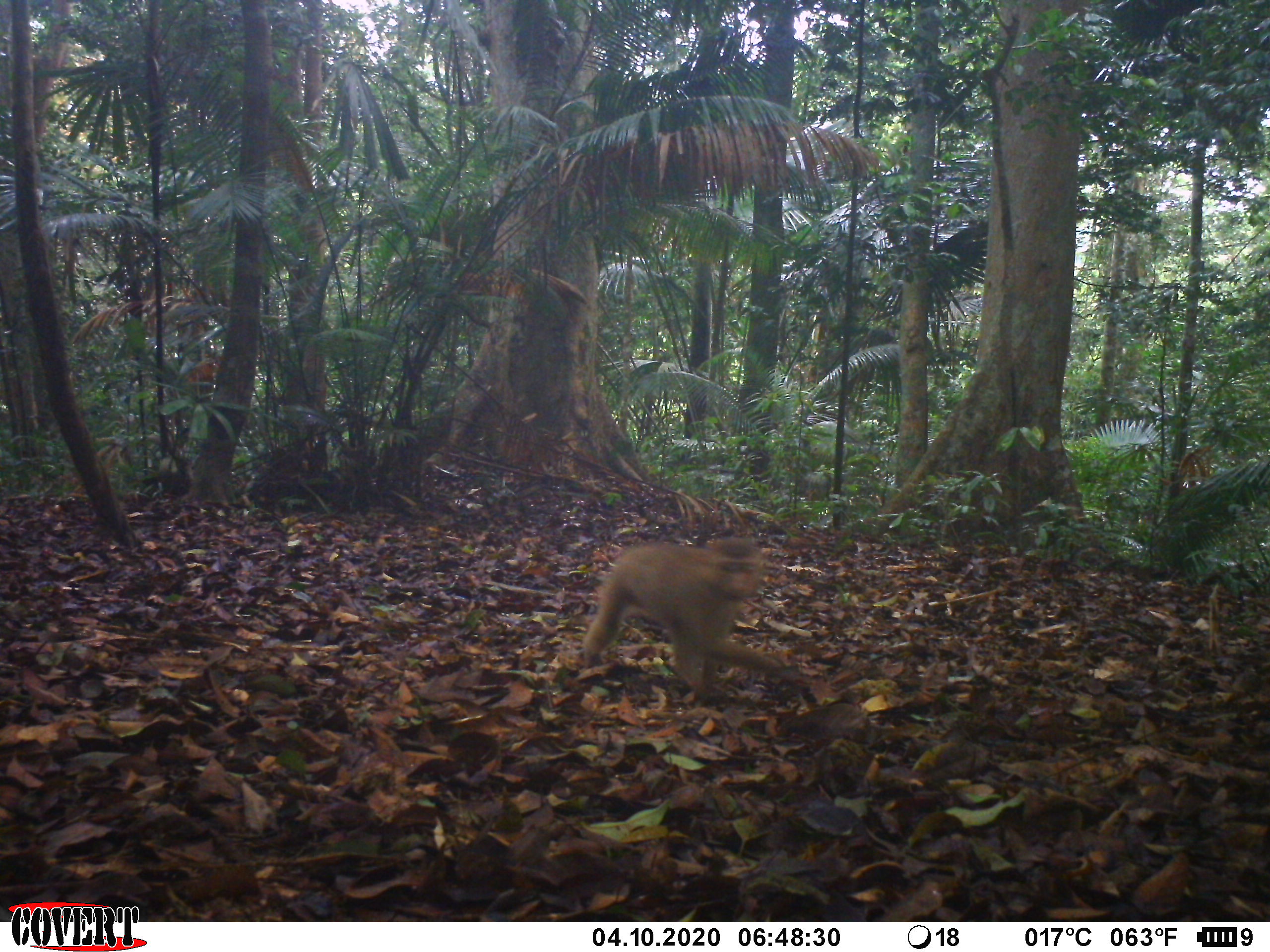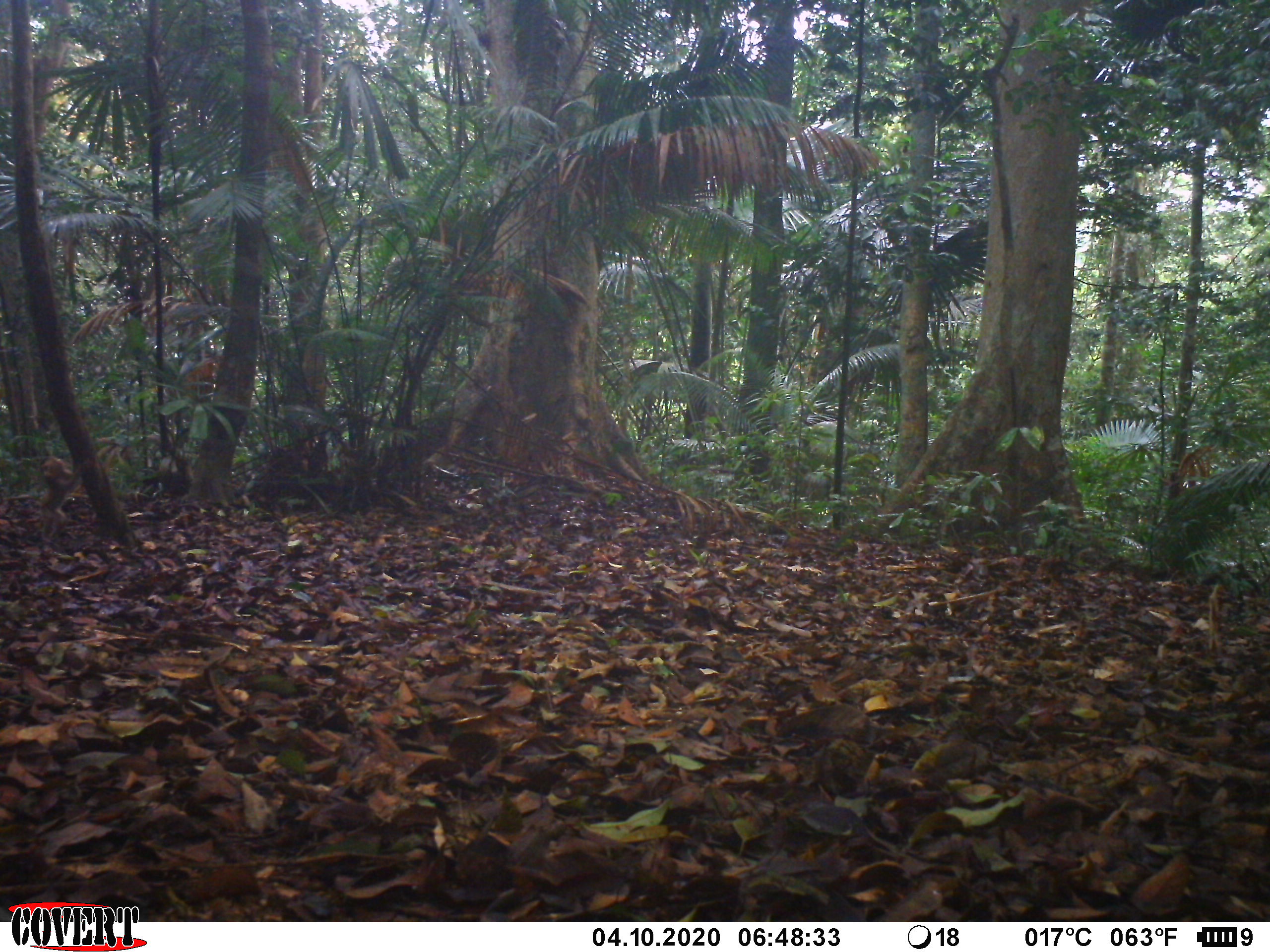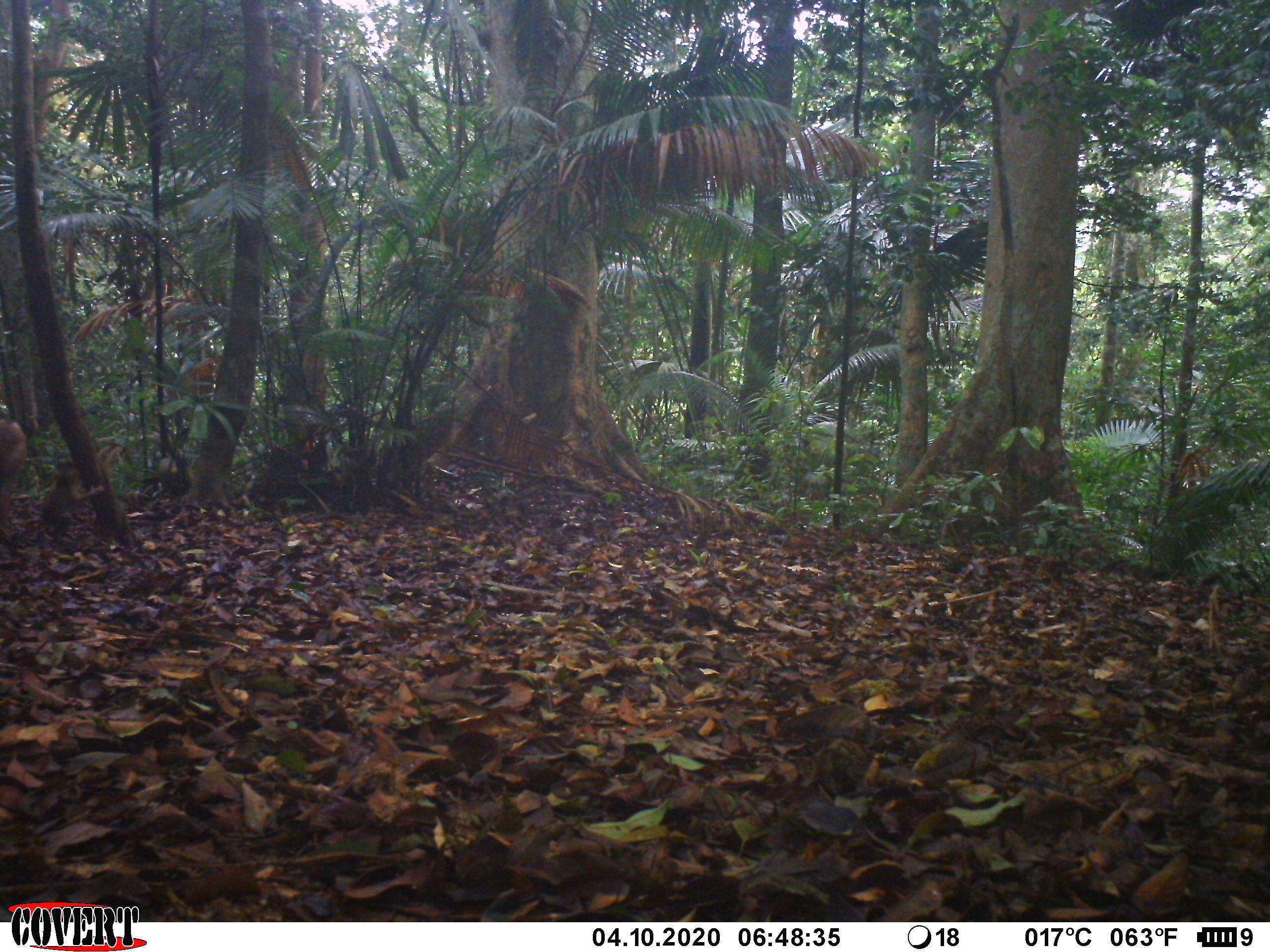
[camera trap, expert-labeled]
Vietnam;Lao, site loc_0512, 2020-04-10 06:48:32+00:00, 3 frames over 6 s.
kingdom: Animalia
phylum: Chordata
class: Mammalia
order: Primates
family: Cercopithecidae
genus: Macaca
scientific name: Macaca nemestrina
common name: pig-tailed macaque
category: pig tailed macaque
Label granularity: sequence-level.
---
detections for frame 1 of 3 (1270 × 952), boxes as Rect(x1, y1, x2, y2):
pig tailed macaque: Rect(580, 535, 785, 699)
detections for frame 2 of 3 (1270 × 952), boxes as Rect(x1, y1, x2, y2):
pig tailed macaque: Rect(38, 455, 83, 546)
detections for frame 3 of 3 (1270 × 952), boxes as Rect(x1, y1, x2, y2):
pig tailed macaque: Rect(40, 459, 104, 542); Rect(0, 418, 28, 528)